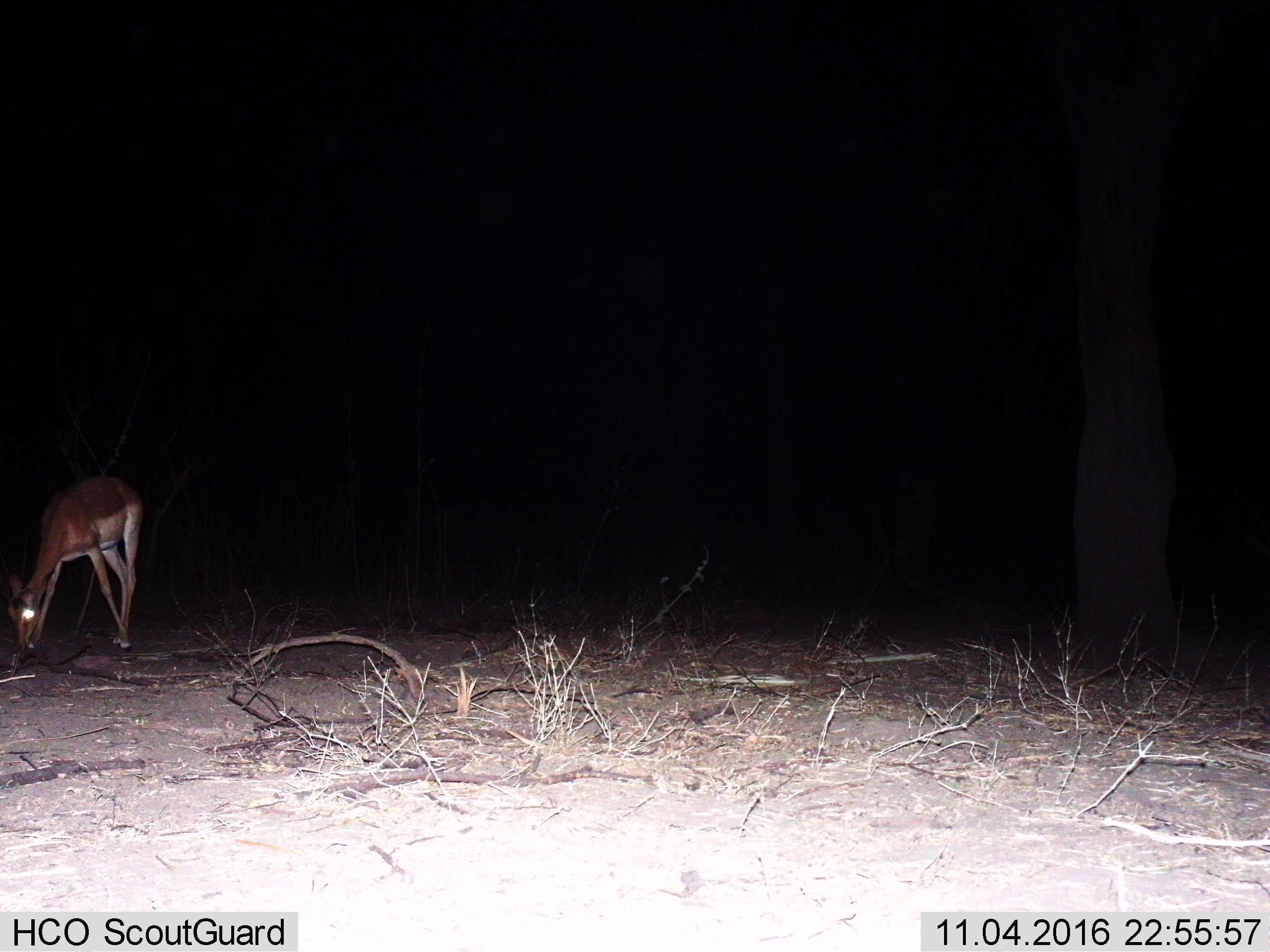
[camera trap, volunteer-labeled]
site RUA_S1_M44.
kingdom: Animalia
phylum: Chordata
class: Mammalia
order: Artiodactyla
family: Bovidae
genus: Aepyceros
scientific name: Aepyceros melampus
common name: impala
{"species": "impala (Aepyceros melampus)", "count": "1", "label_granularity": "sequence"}